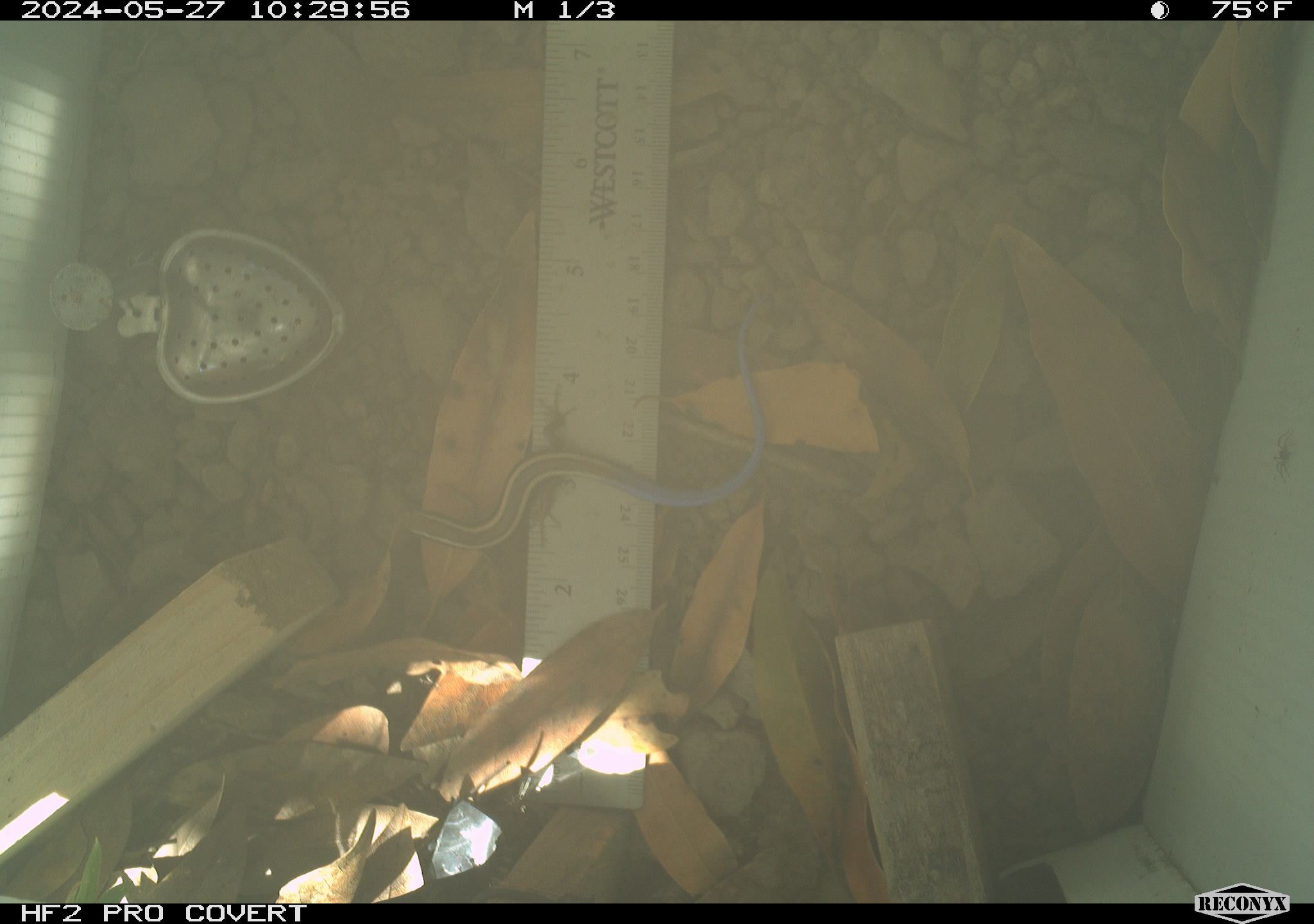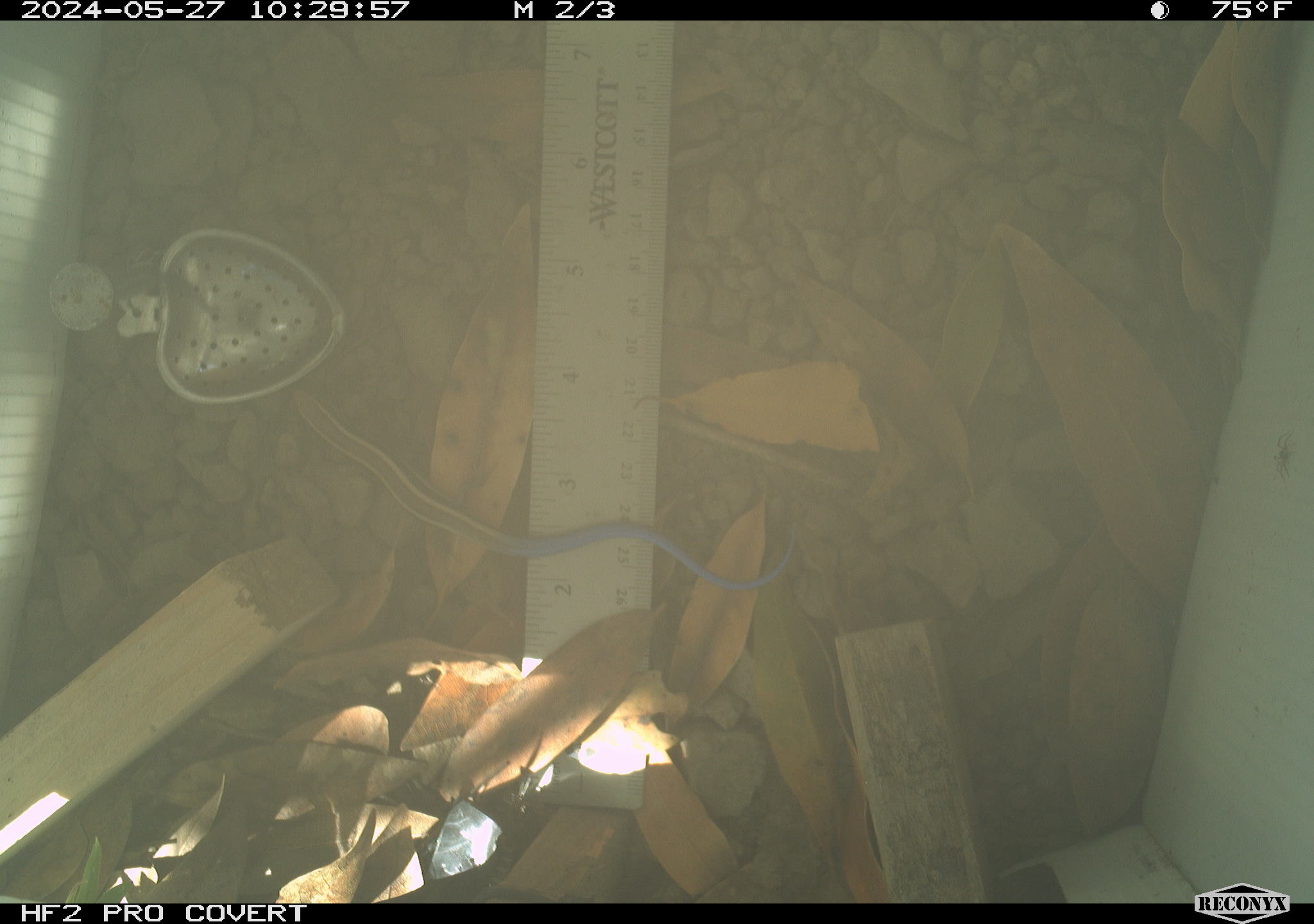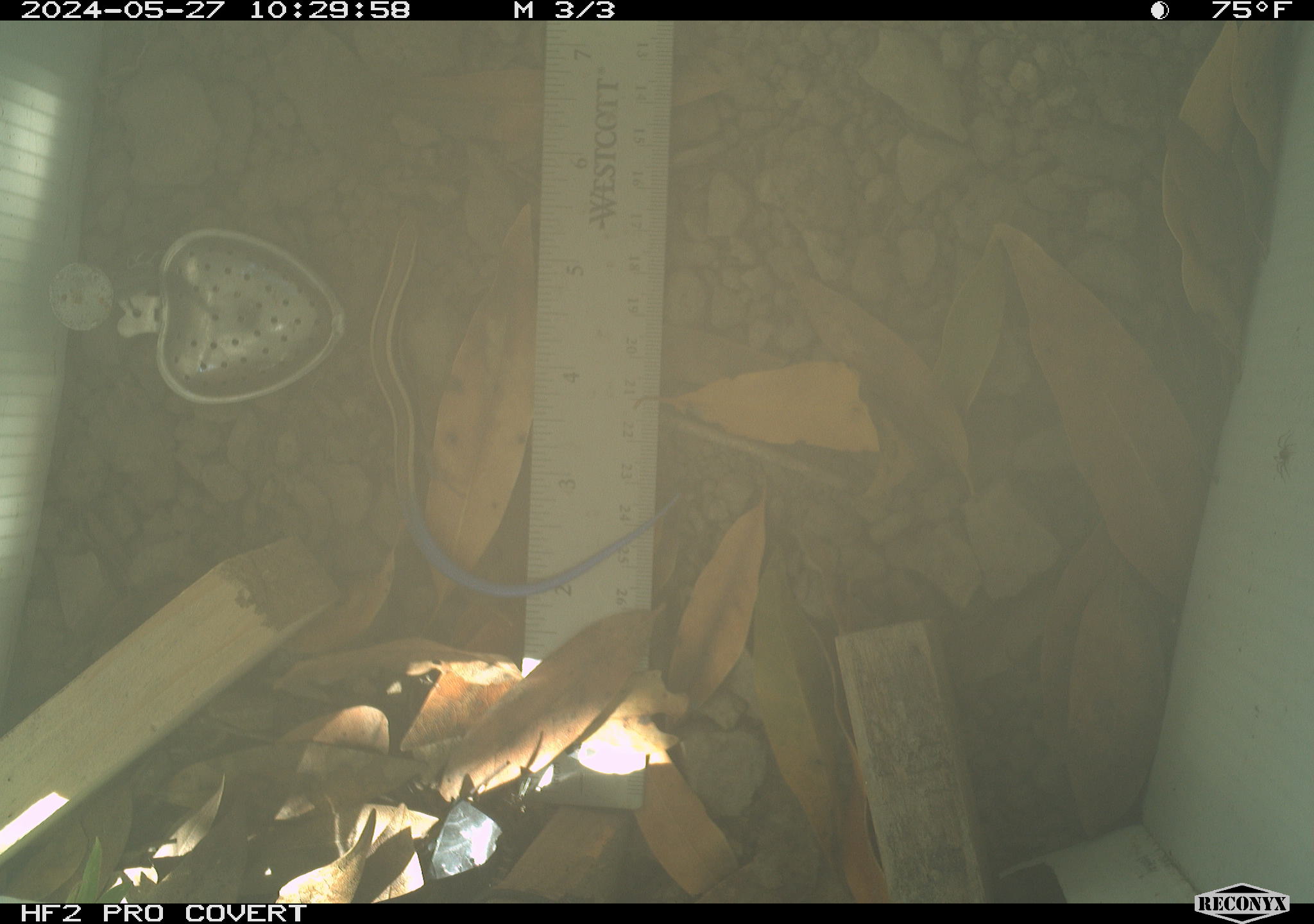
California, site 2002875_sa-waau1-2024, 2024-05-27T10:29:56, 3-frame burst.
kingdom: Animalia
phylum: Chordata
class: Reptilia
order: Squamata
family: Scincidae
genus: Plestiodon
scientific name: Plestiodon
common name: blue-tailed skinks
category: plestiodon species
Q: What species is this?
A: Plestiodon species (blue-tailed skinks) (Plestiodon).